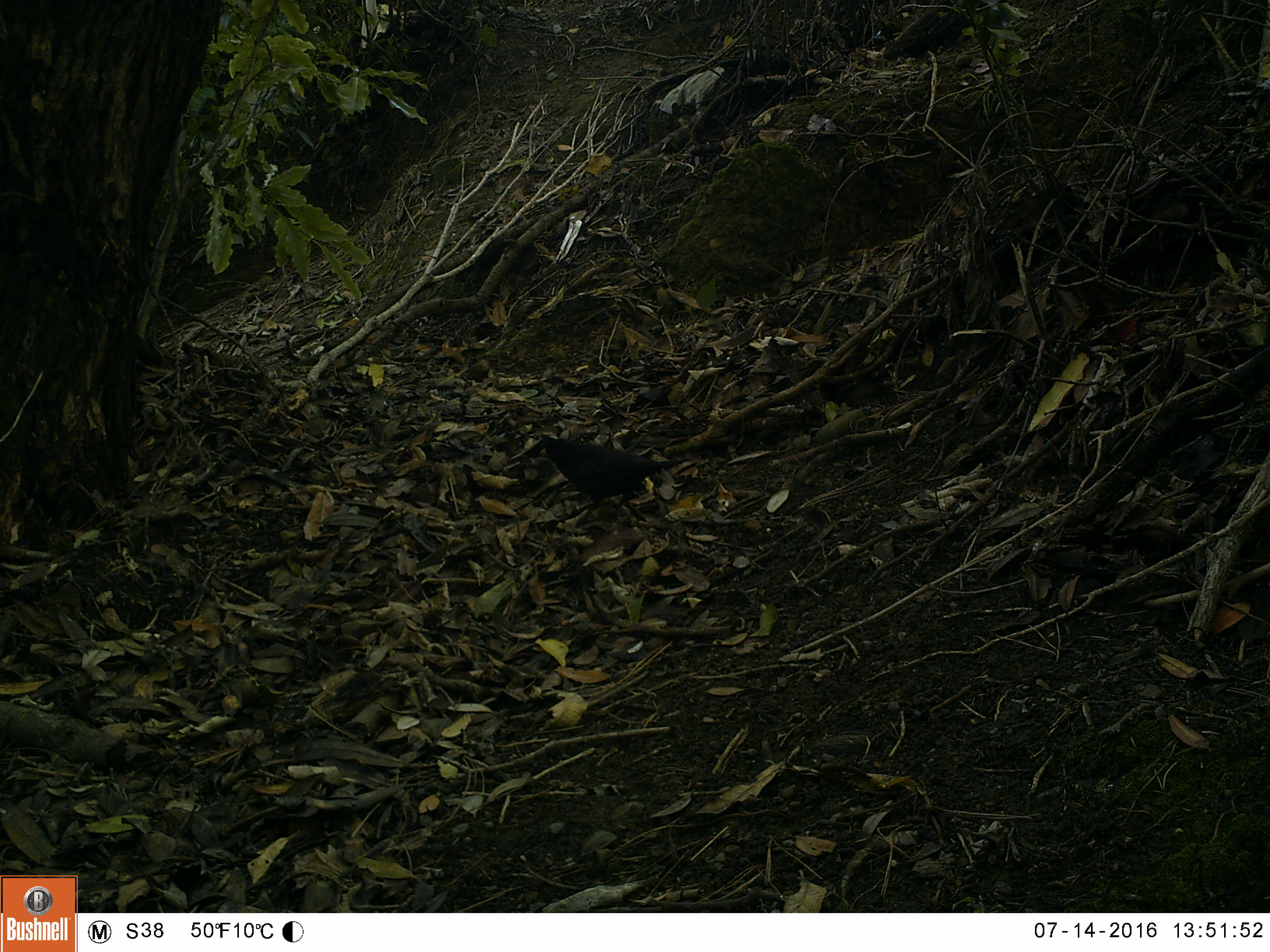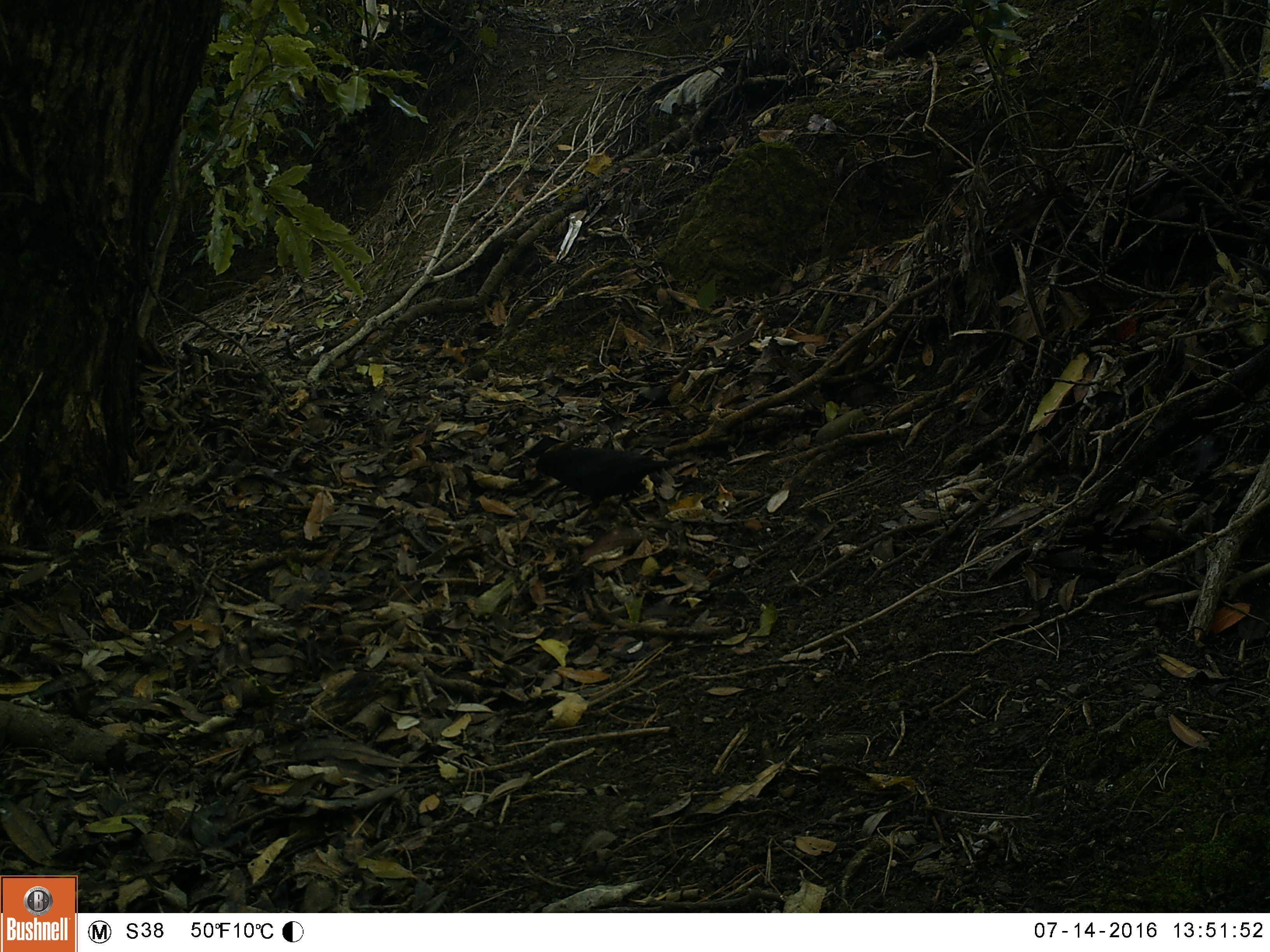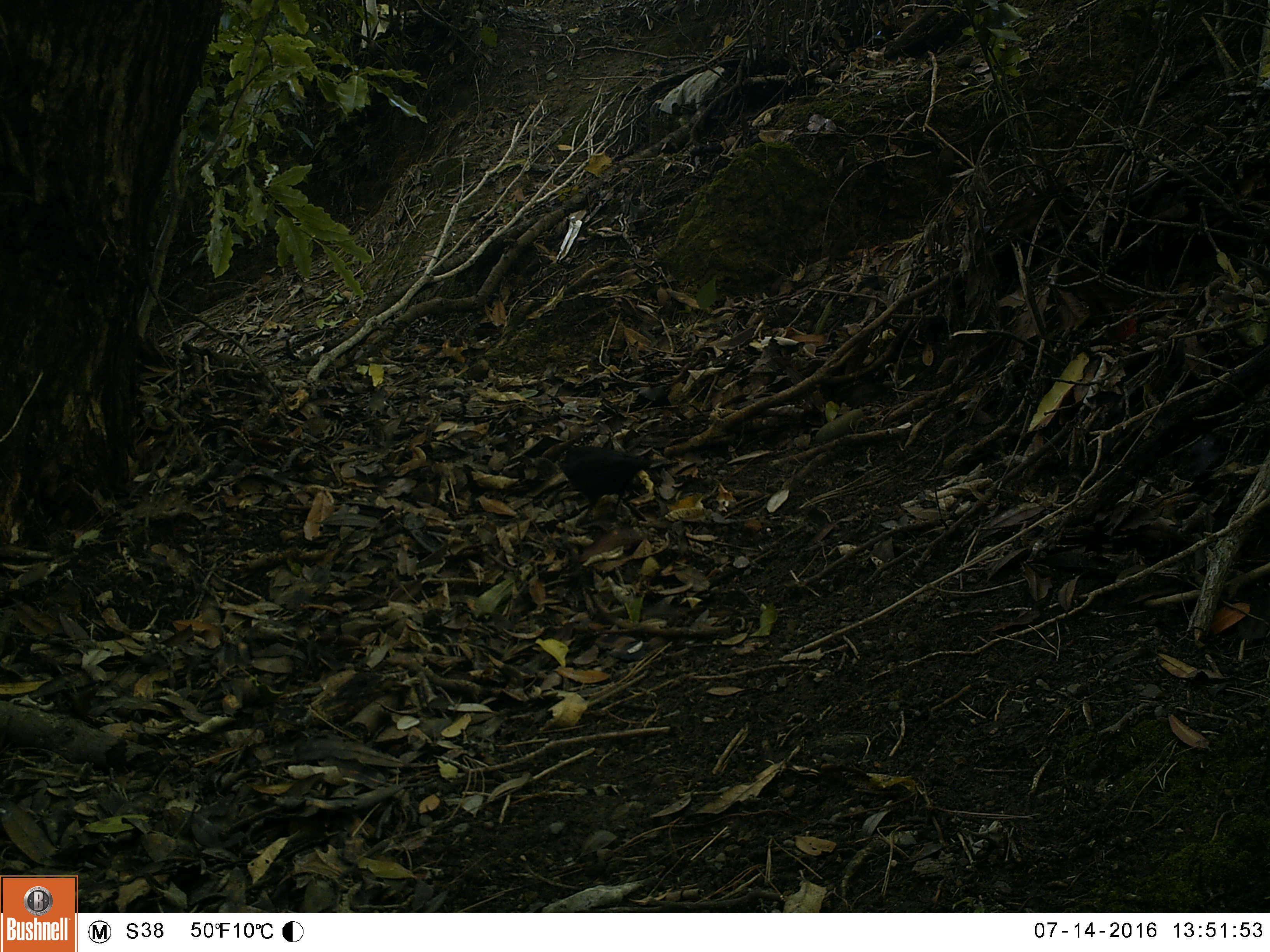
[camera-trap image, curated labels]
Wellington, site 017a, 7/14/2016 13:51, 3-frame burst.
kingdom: Animalia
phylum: Chordata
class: Aves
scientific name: Aves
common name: bird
Bird (Aves).